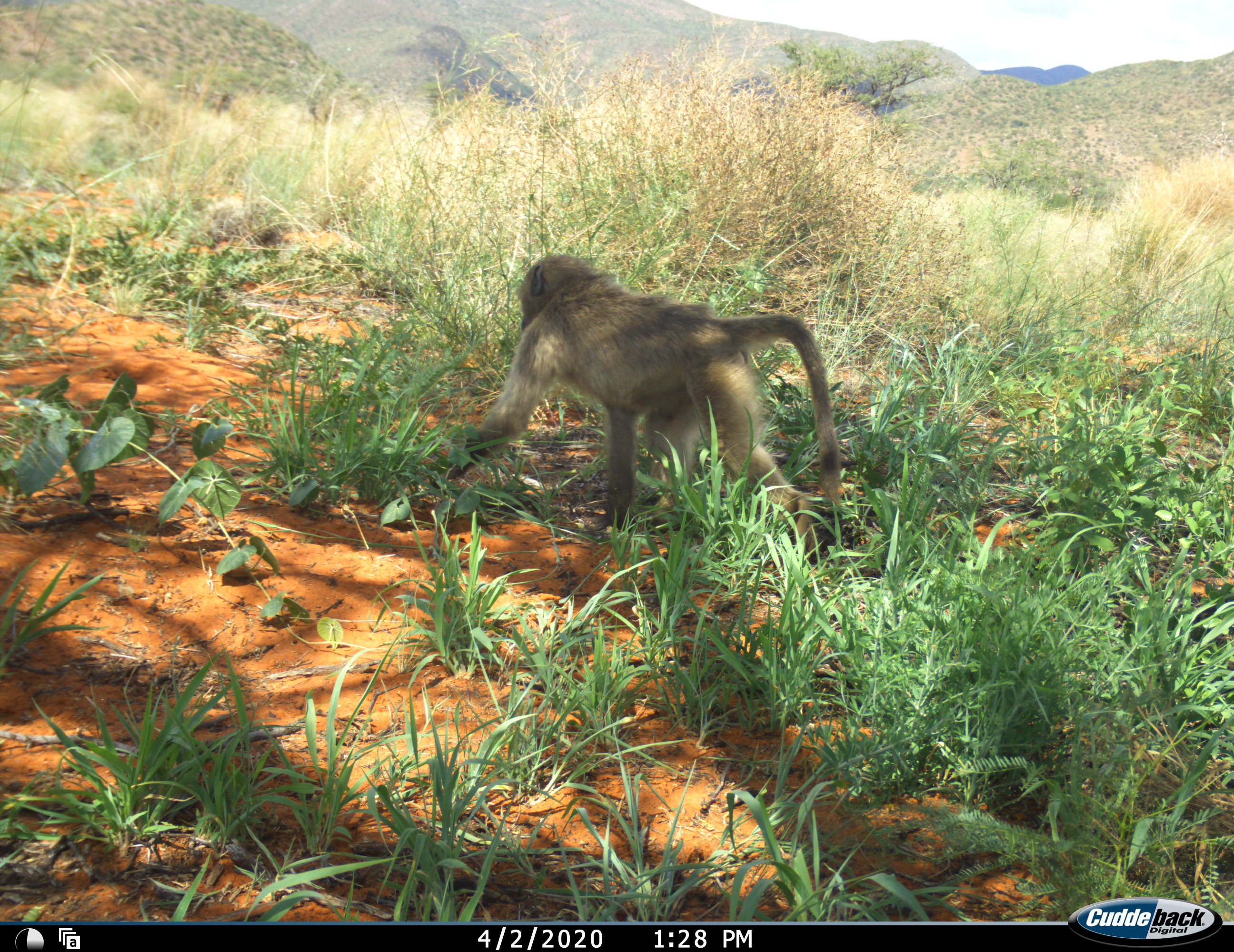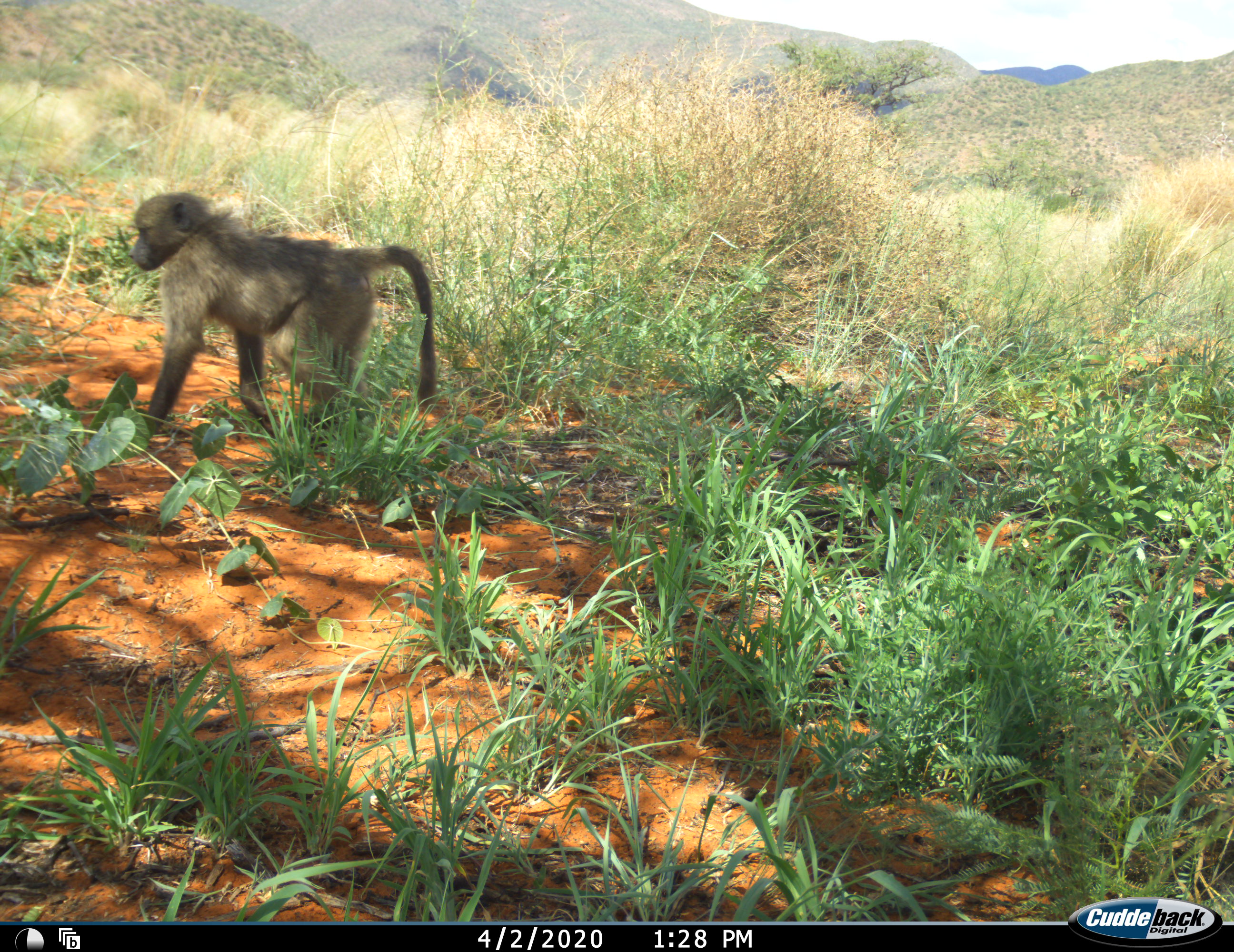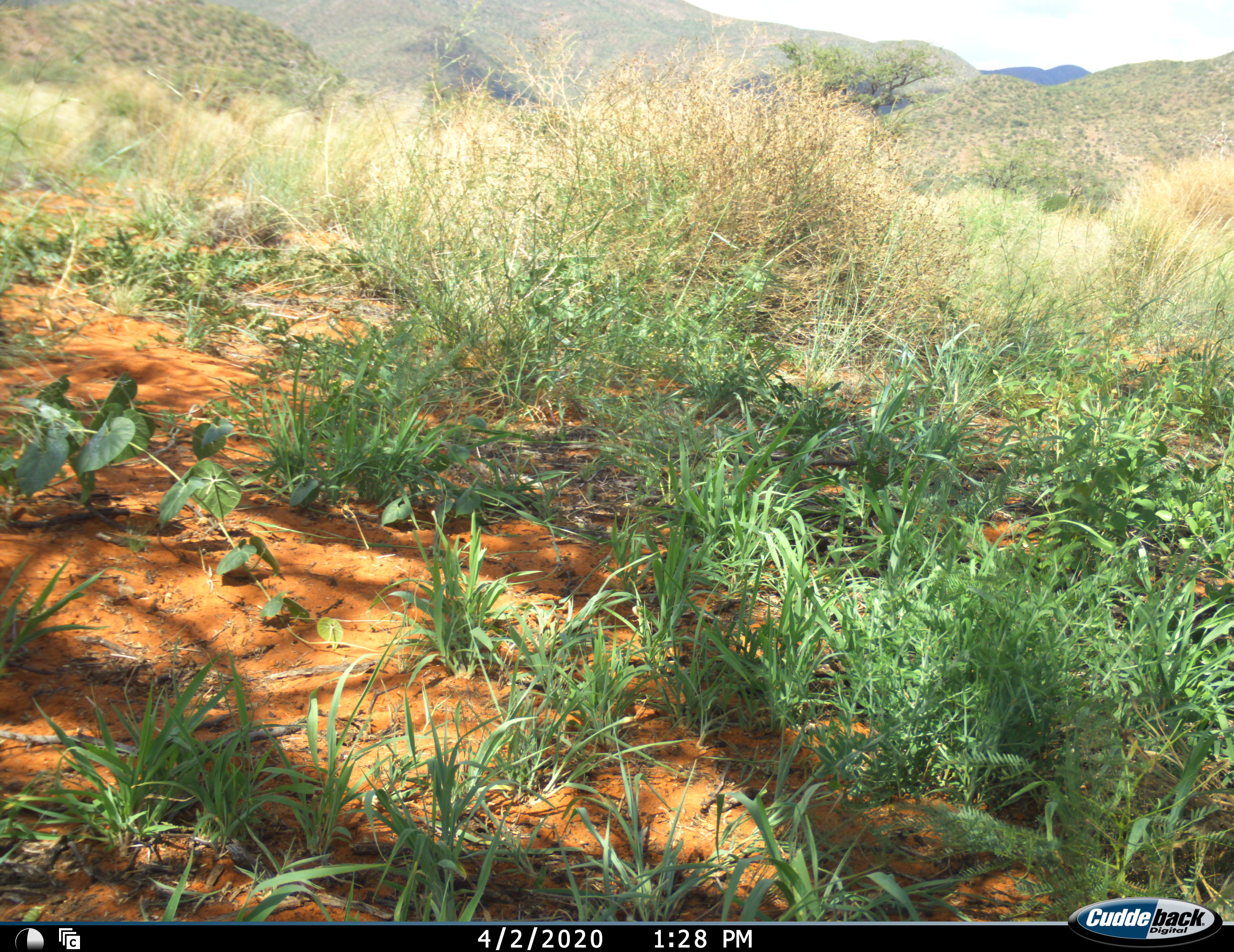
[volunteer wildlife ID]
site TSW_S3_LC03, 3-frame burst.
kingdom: Animalia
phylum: Chordata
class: Mammalia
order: Primates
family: Cercopithecidae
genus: Papio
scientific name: Papio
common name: baboon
Baboon (Papio), count 1. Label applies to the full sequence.